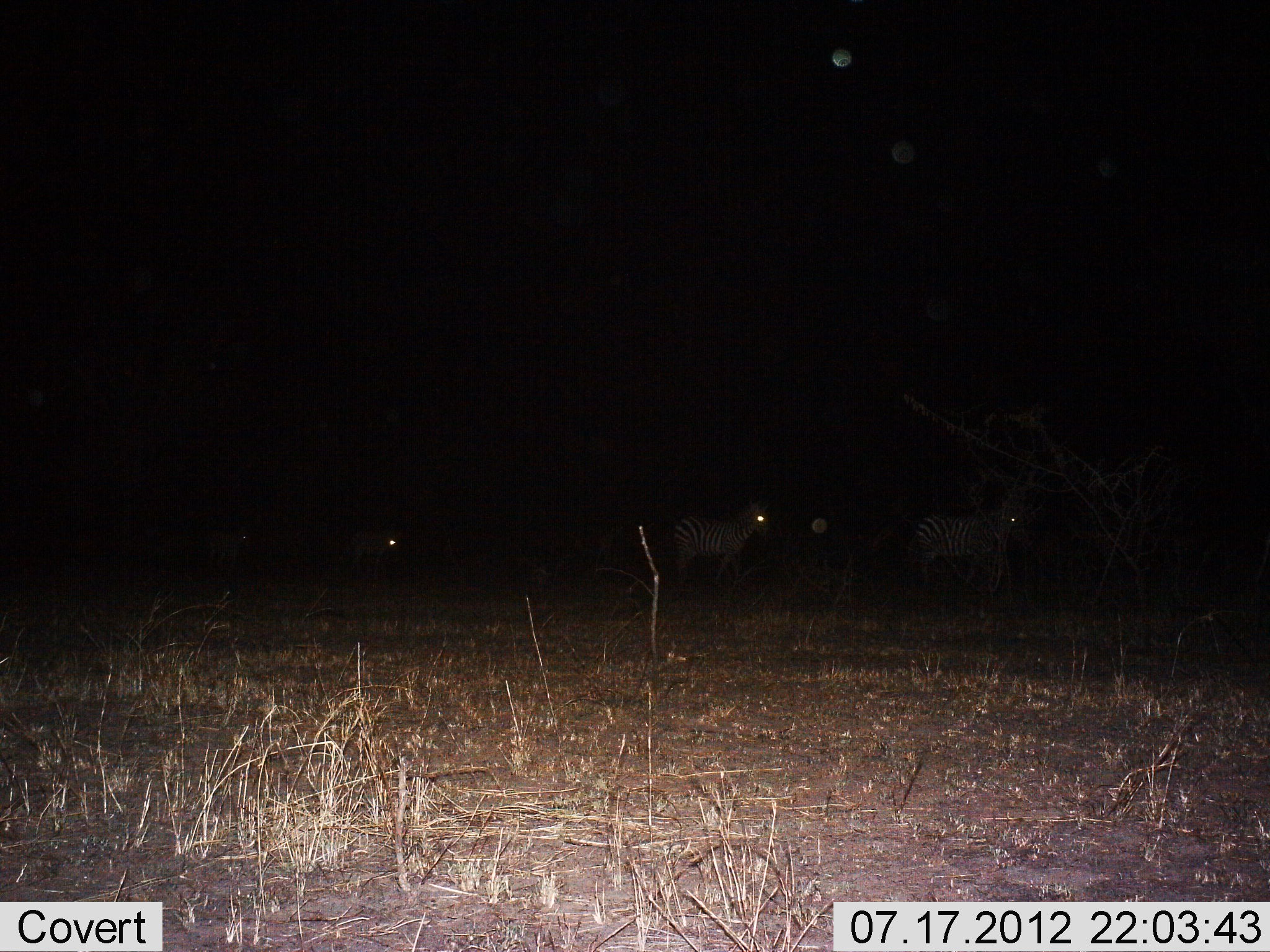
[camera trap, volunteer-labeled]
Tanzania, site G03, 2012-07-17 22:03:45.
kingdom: Animalia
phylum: Chordata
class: Mammalia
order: Perissodactyla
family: Equidae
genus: Equus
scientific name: Equus quagga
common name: plains zebra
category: zebra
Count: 4.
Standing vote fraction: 40%.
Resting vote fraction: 0%.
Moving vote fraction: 60%.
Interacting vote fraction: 0%.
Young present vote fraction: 0%.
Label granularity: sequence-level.